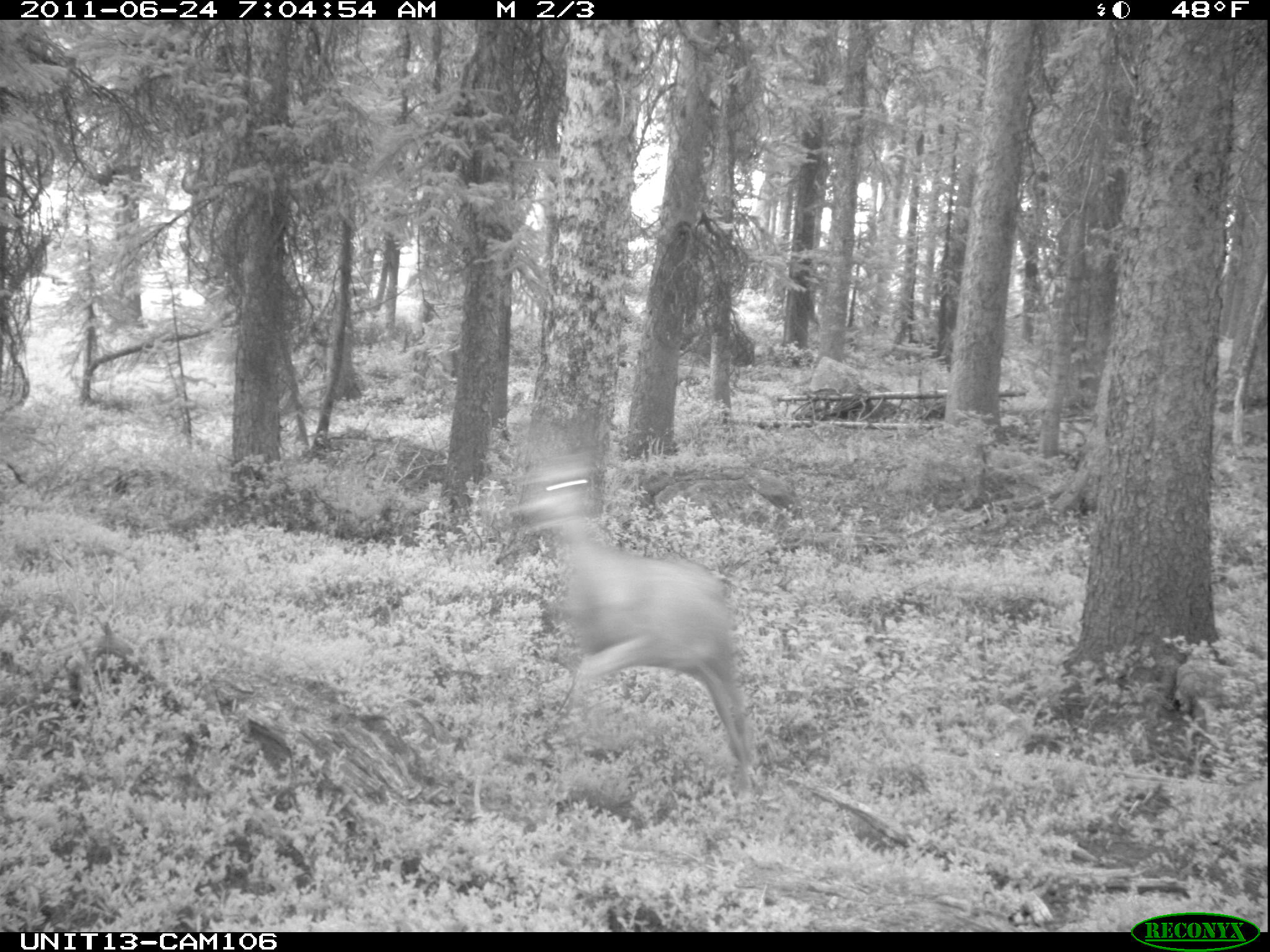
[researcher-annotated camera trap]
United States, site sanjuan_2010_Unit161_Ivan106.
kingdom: Animalia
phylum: Chordata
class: Mammalia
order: Artiodactyla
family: Cervidae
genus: Odocoileus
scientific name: Odocoileus hemionus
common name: mule deer